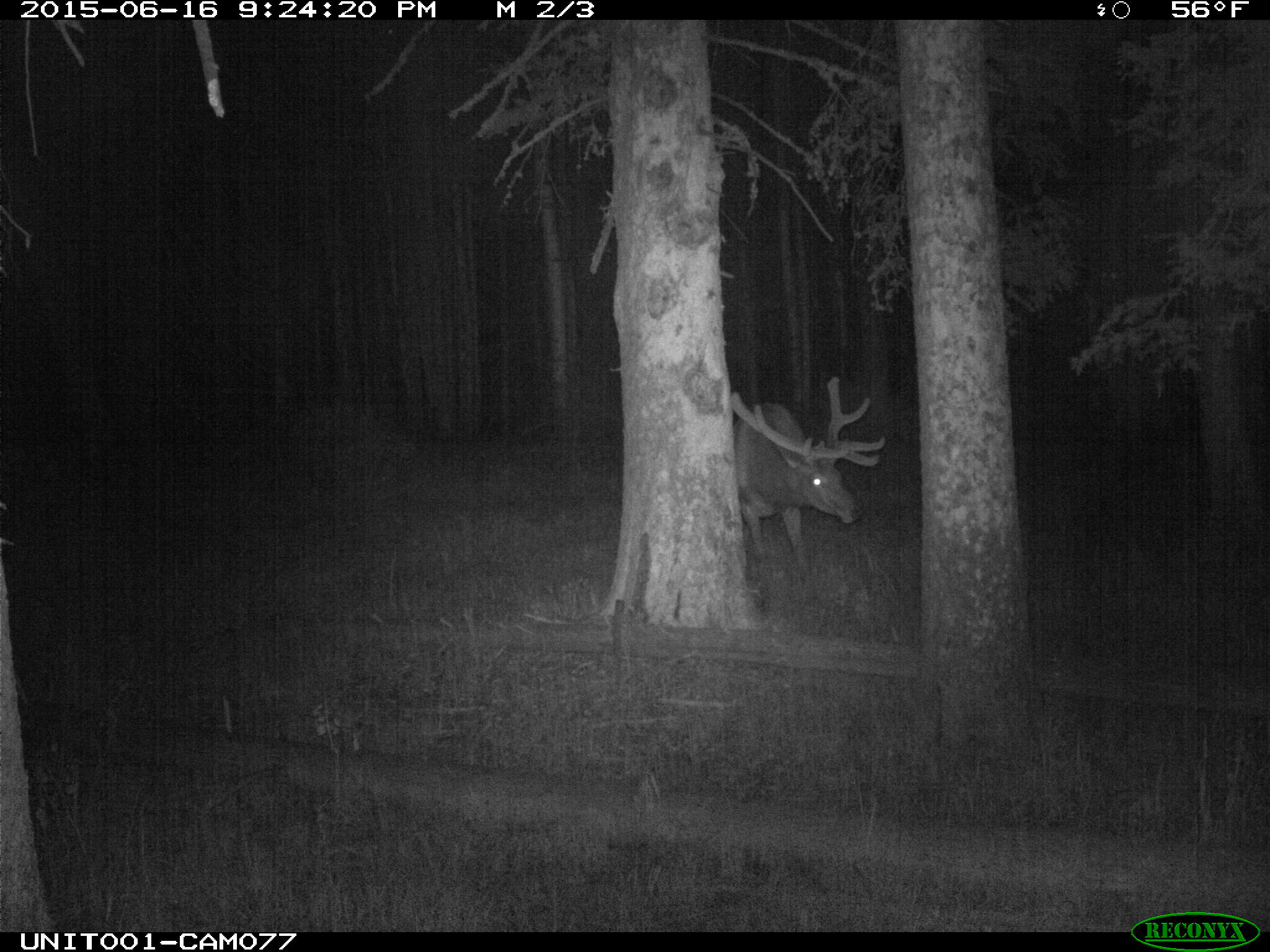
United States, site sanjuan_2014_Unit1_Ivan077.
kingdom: Animalia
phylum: Chordata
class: Mammalia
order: Artiodactyla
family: Cervidae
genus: Cervus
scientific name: Cervus elaphus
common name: red deer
Cervus elaphus (red deer).